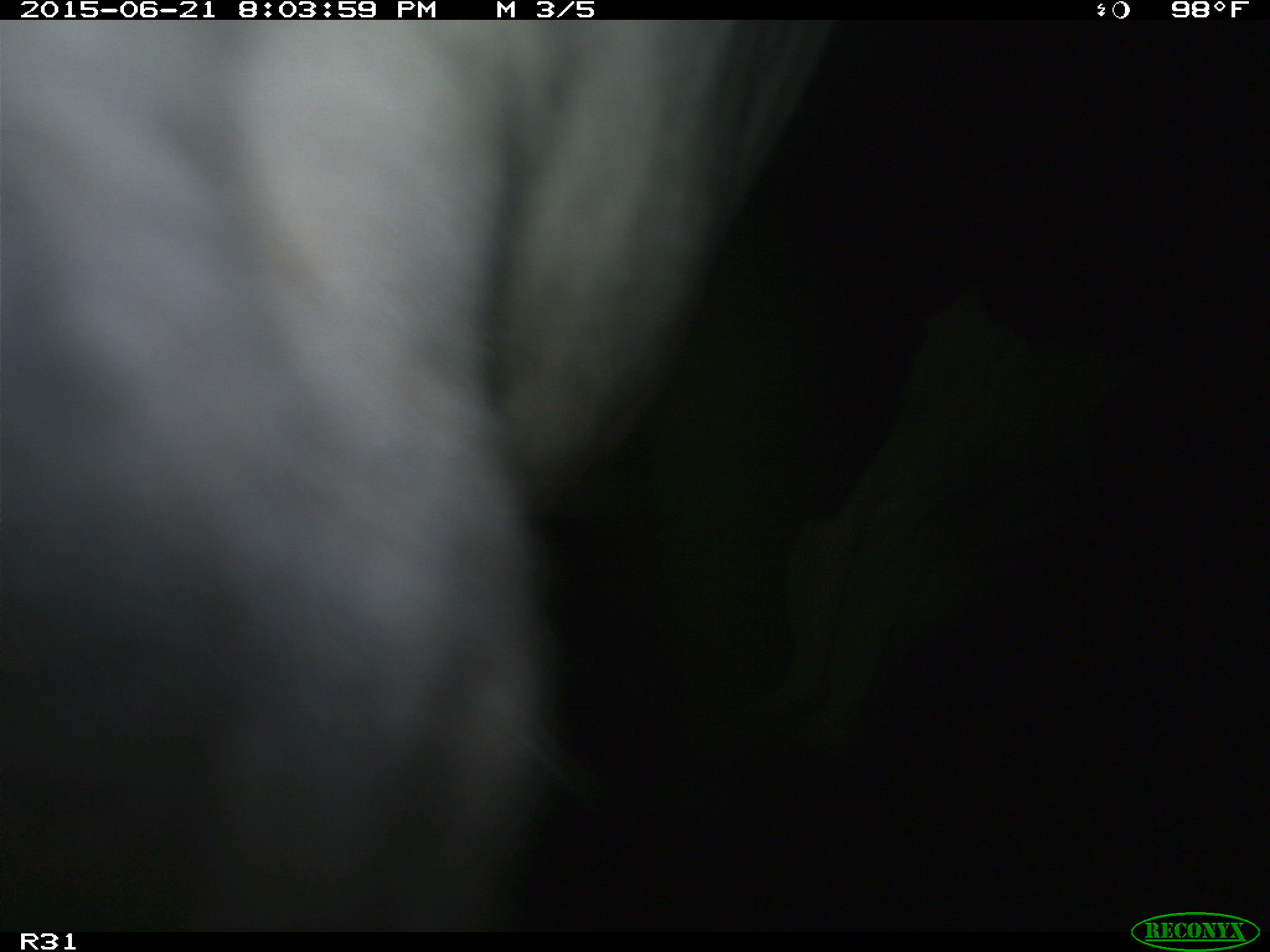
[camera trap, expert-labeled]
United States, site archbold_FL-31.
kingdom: Animalia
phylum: Chordata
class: Mammalia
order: Artiodactyla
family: Bovidae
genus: Bos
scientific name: Bos taurus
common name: domestic cow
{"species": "Bos taurus (domestic cow)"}